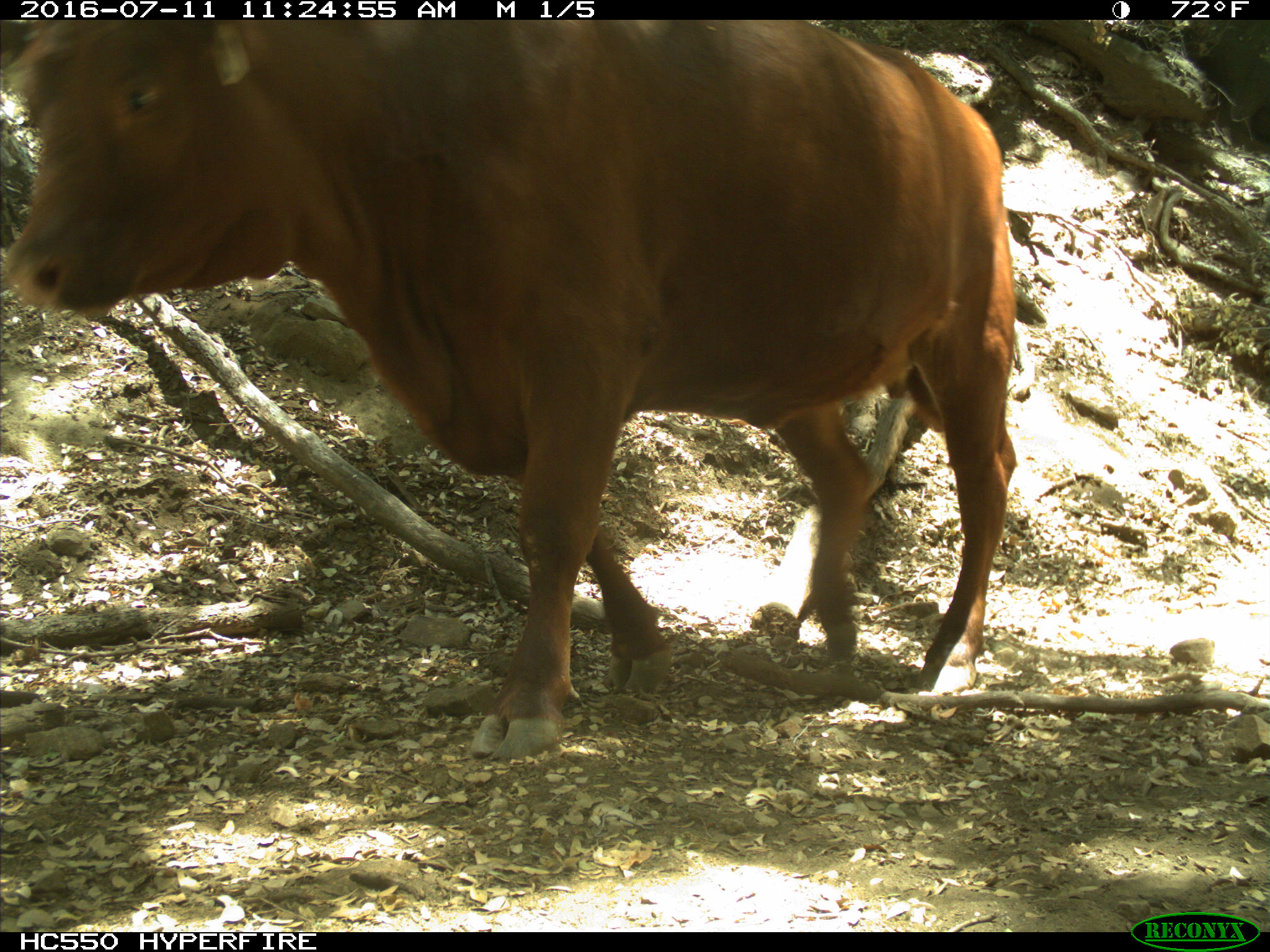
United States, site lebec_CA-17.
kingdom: Animalia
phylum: Chordata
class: Mammalia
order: Artiodactyla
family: Bovidae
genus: Bos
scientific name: Bos taurus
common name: domestic cow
Bos taurus (domestic cow).